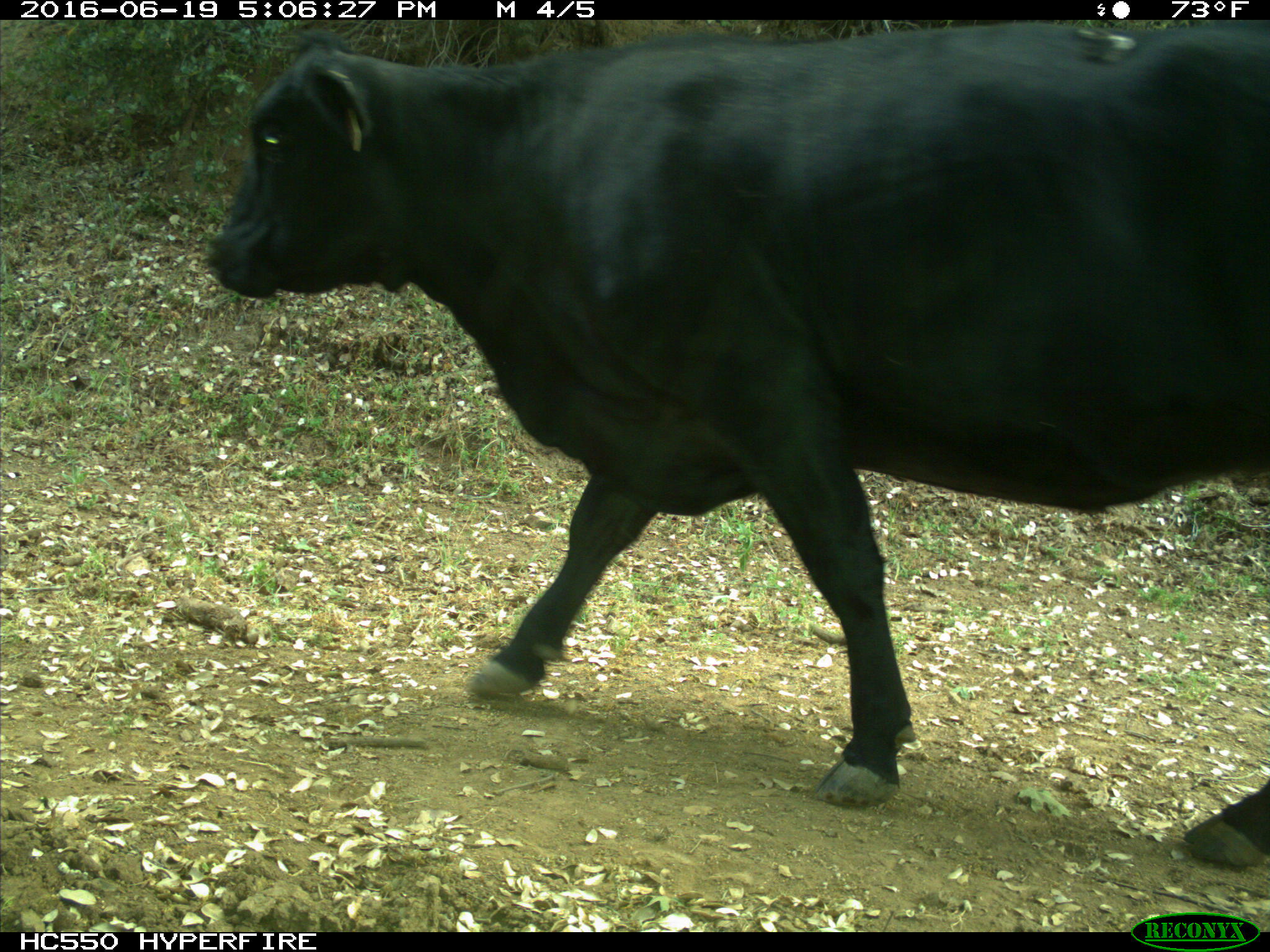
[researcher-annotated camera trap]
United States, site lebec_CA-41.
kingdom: Animalia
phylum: Chordata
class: Mammalia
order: Artiodactyla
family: Bovidae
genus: Bos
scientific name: Bos taurus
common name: domestic cow